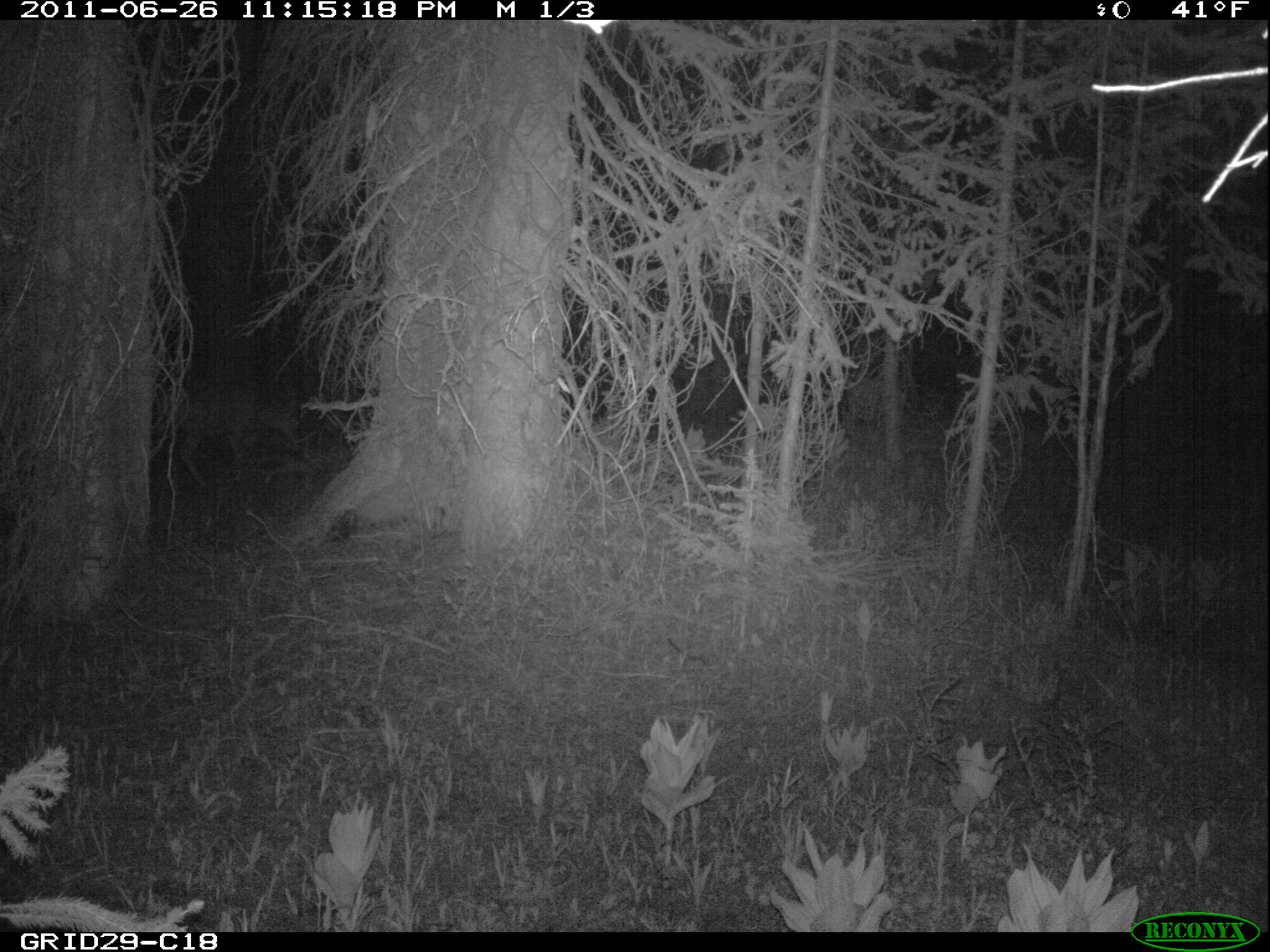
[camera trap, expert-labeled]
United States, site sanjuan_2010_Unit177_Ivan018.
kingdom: Animalia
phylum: Chordata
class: Mammalia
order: Artiodactyla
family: Cervidae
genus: Odocoileus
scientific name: Odocoileus hemionus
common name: mule deer